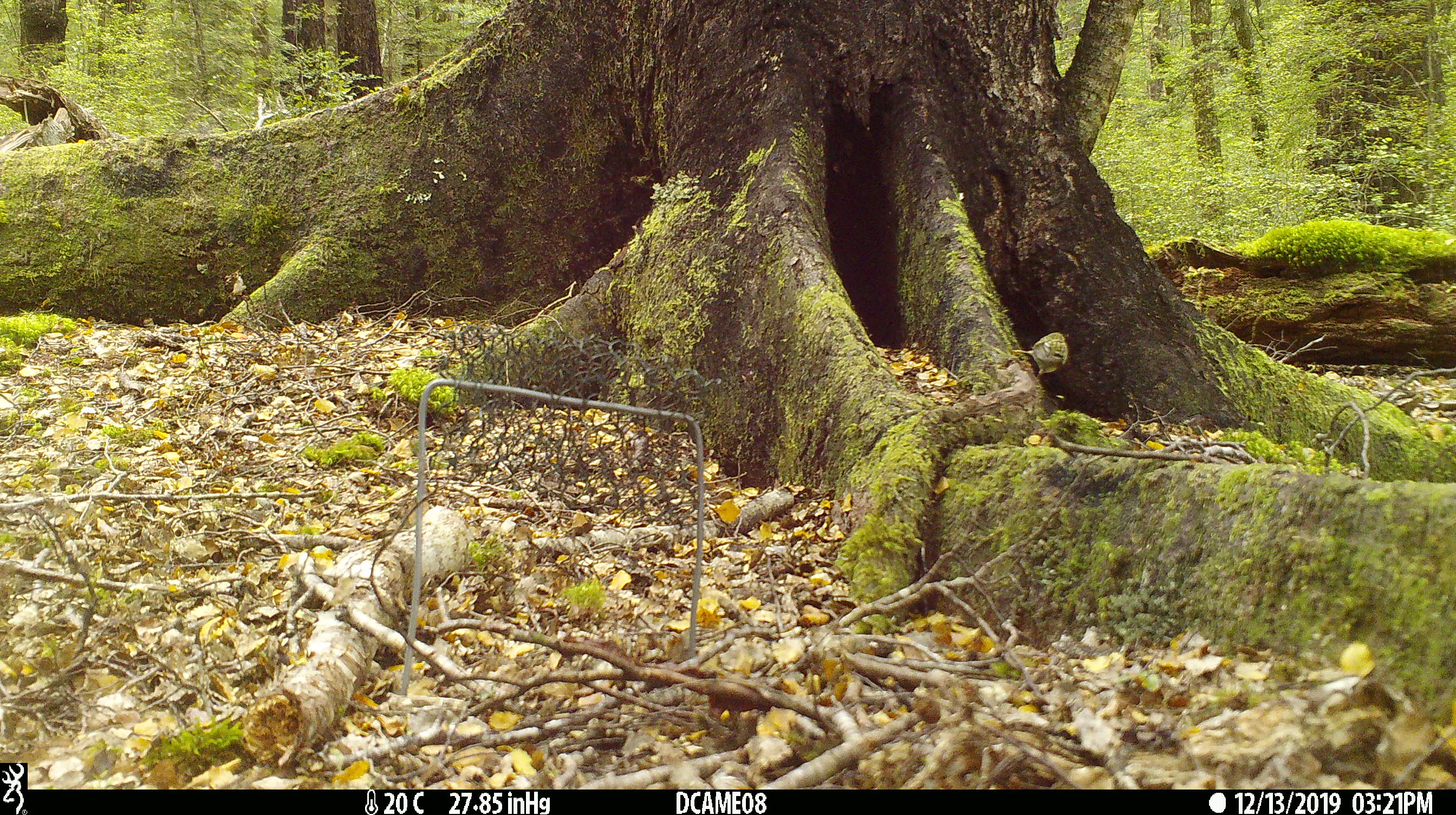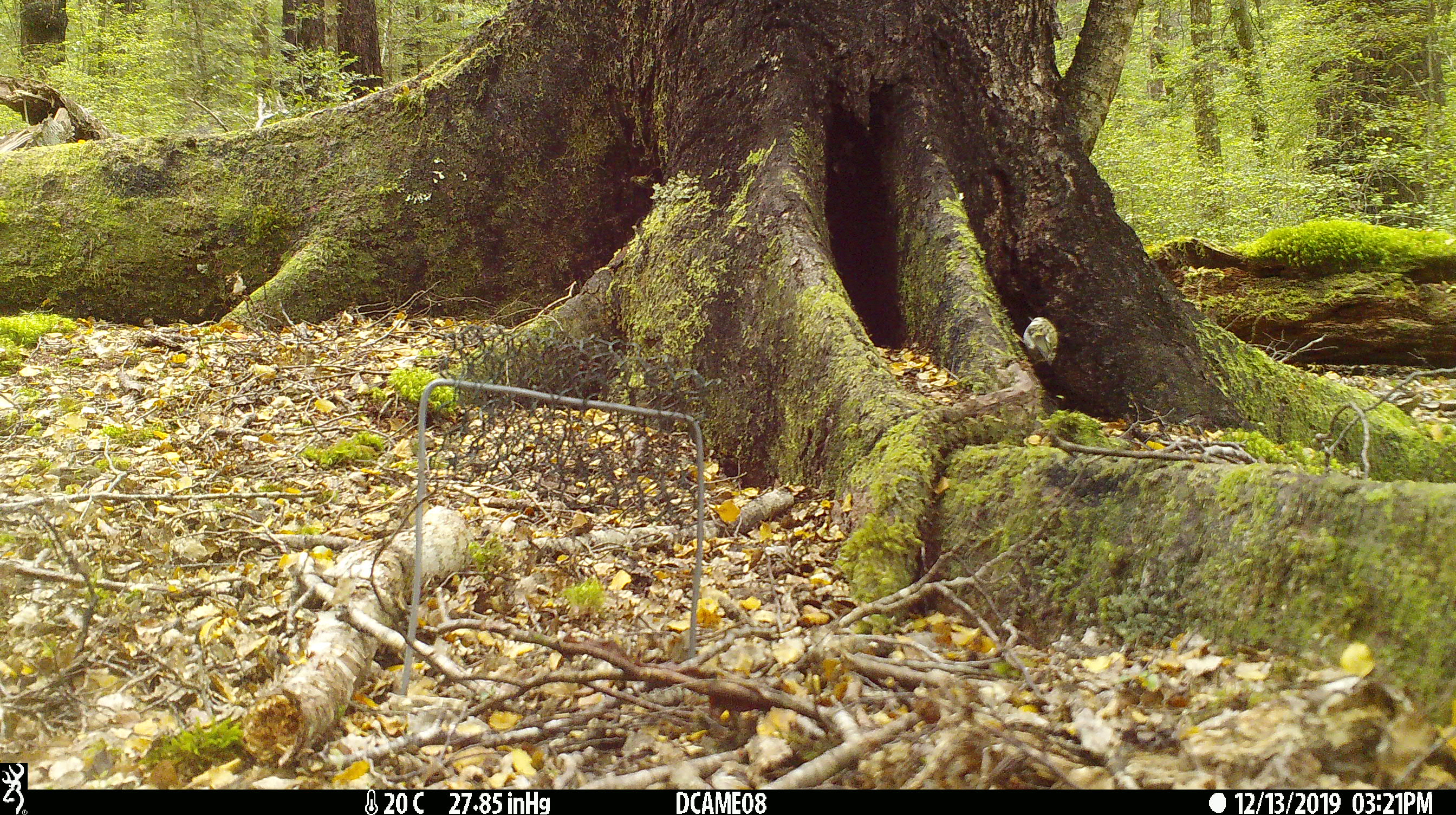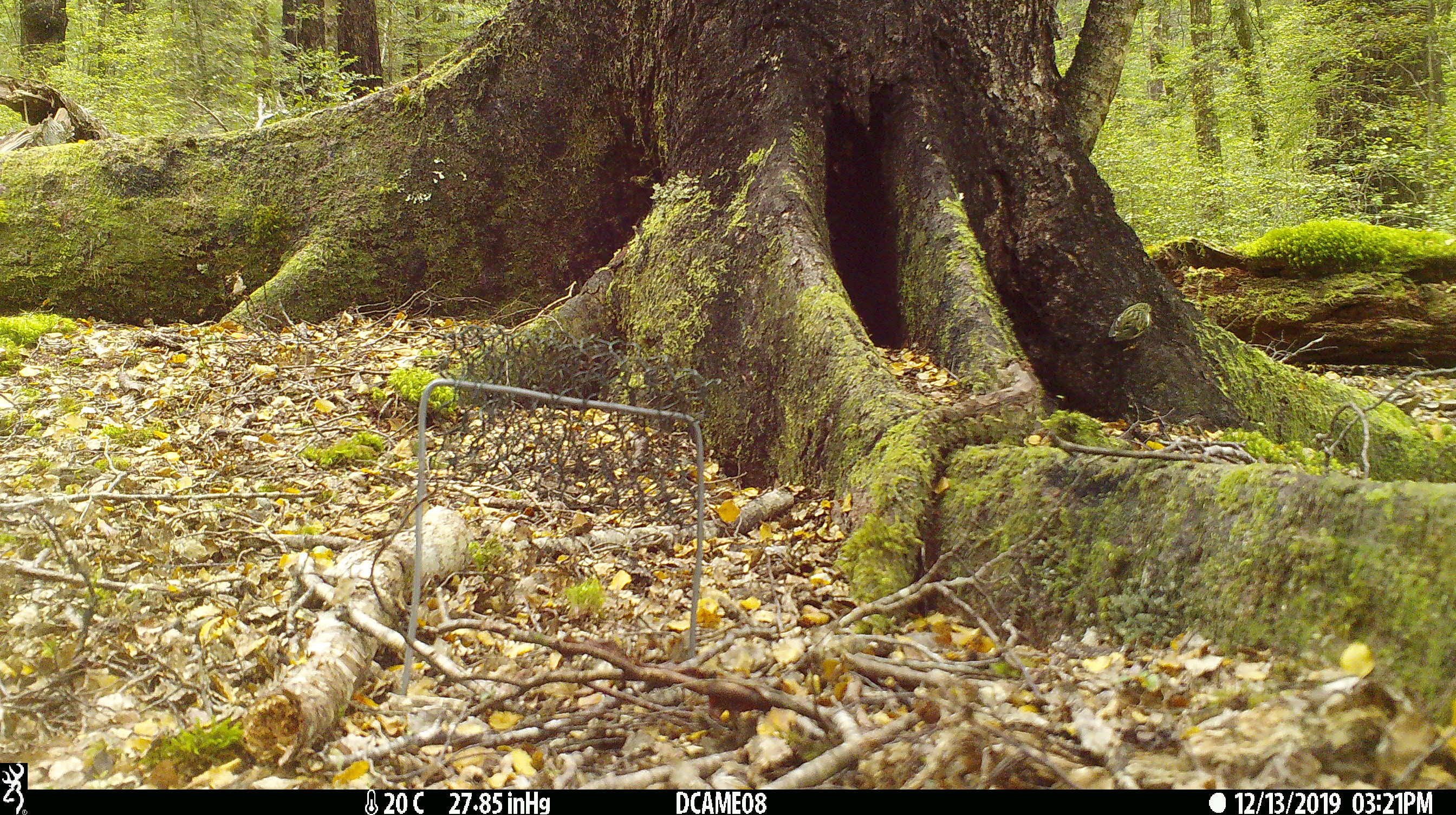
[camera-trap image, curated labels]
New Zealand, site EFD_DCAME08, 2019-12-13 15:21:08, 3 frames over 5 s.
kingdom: Animalia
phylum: Chordata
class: Aves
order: Passeriformes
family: Acanthisittidae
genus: Acanthisitta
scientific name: Acanthisitta chloris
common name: rifleman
Rifleman (Acanthisitta chloris).